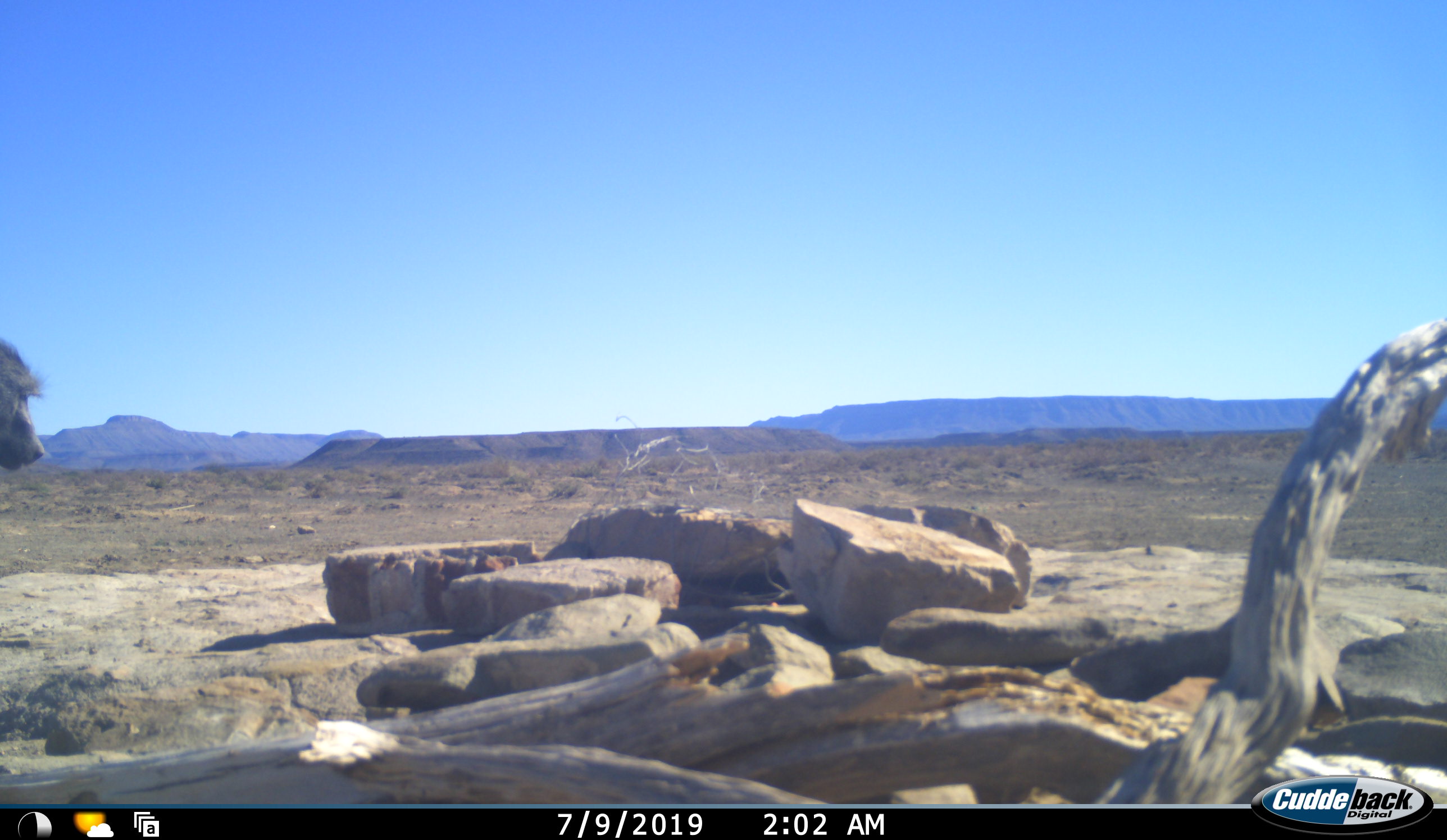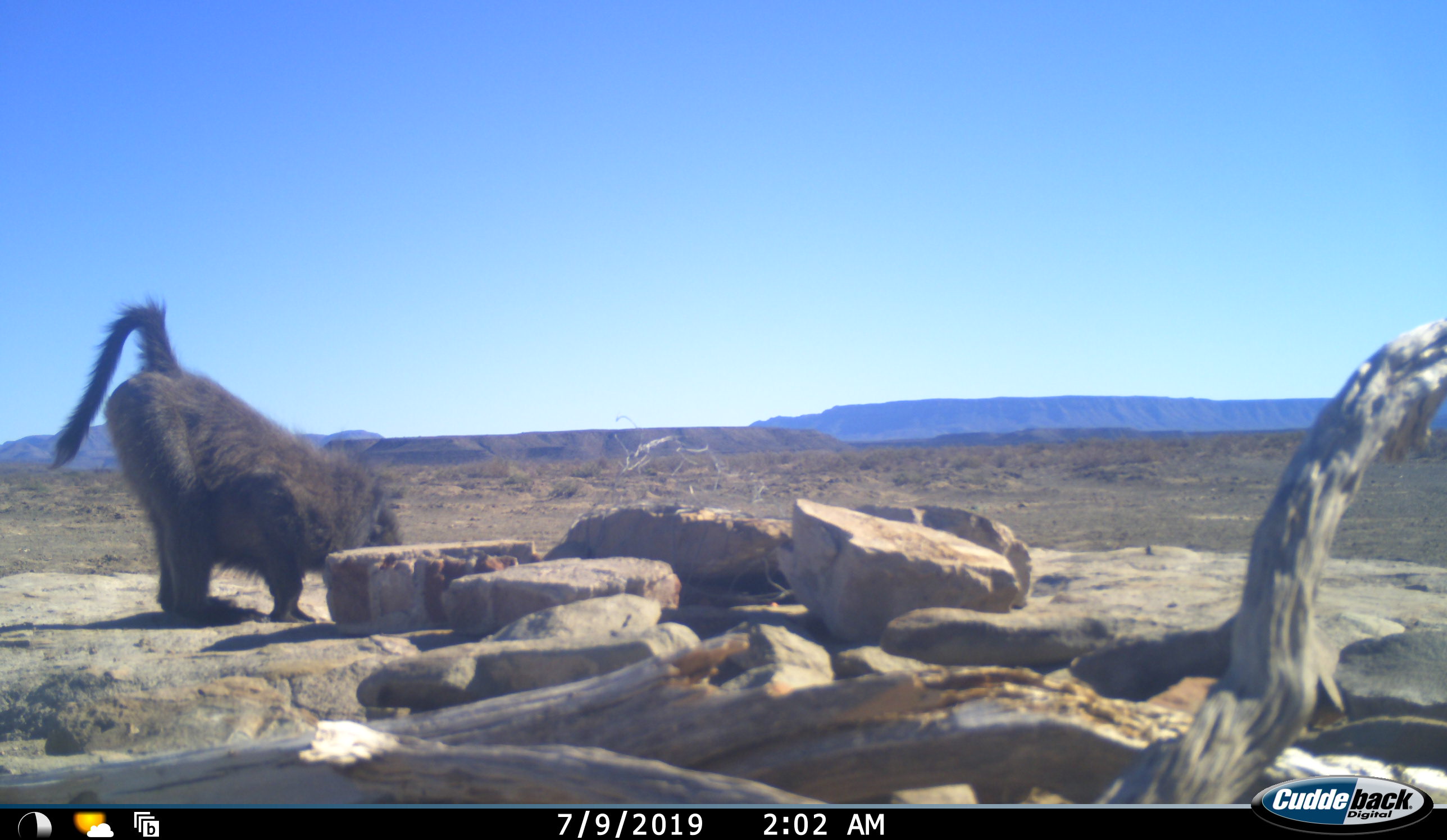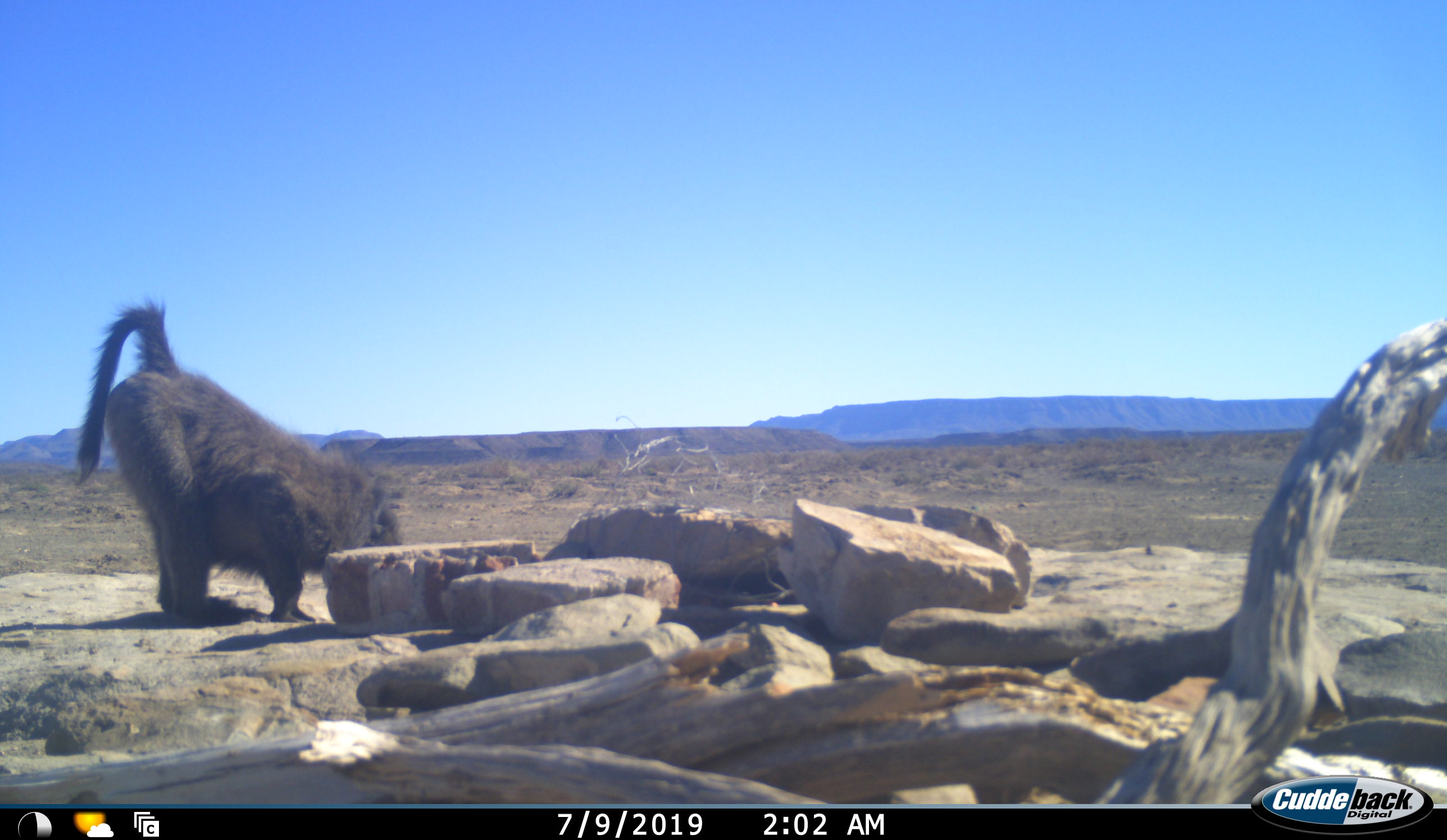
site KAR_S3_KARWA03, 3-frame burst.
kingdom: Animalia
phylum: Chordata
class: Mammalia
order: Primates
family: Cercopithecidae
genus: Papio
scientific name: Papio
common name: baboon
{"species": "baboon (Papio)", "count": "1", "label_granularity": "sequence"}